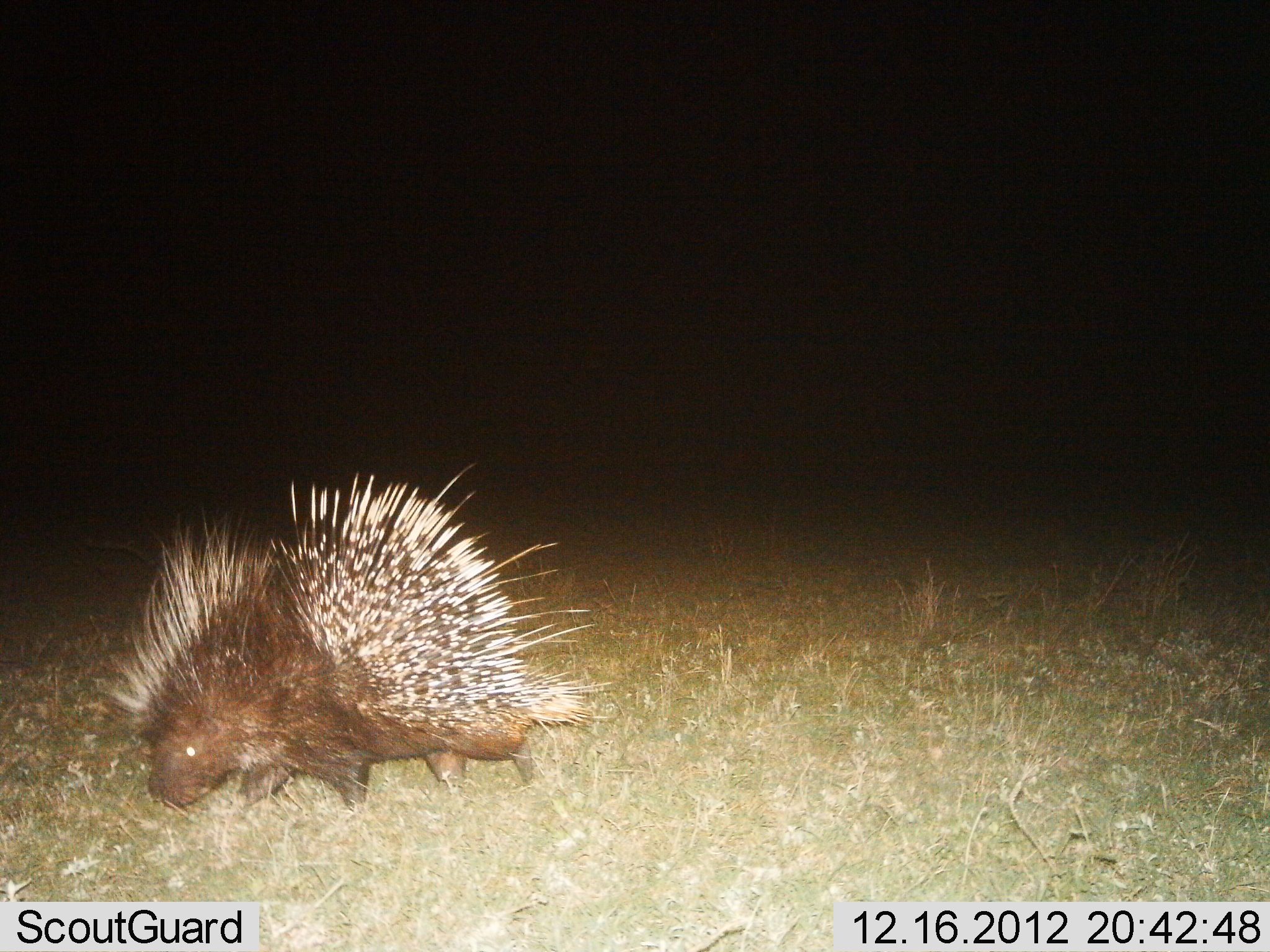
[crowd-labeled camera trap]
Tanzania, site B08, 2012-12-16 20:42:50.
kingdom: Animalia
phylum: Chordata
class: Mammalia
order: Rodentia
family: Hystricidae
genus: Hystrix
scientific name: Hystrix cristata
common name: crested porcupine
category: porcupine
Porcupine (crested porcupine) (Hystrix cristata), count 1. Behavior (volunteer vote fractions): standing 29%, resting 0%, moving 53%, interacting 0%. Young present (vote fraction): 0%. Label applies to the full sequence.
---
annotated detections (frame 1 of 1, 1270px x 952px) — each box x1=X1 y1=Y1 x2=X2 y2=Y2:
animal: x1=96 y1=461 x2=616 y2=822